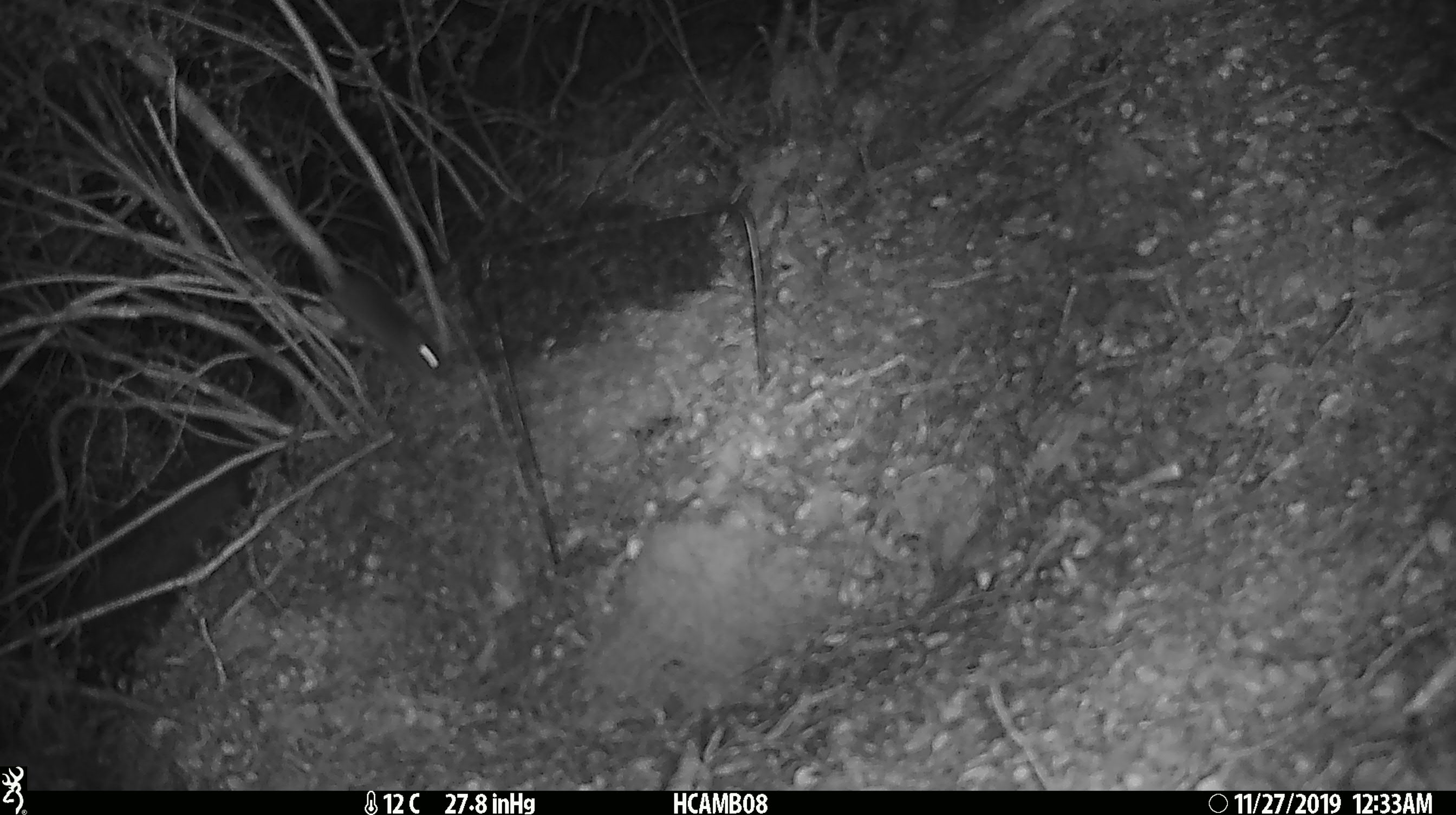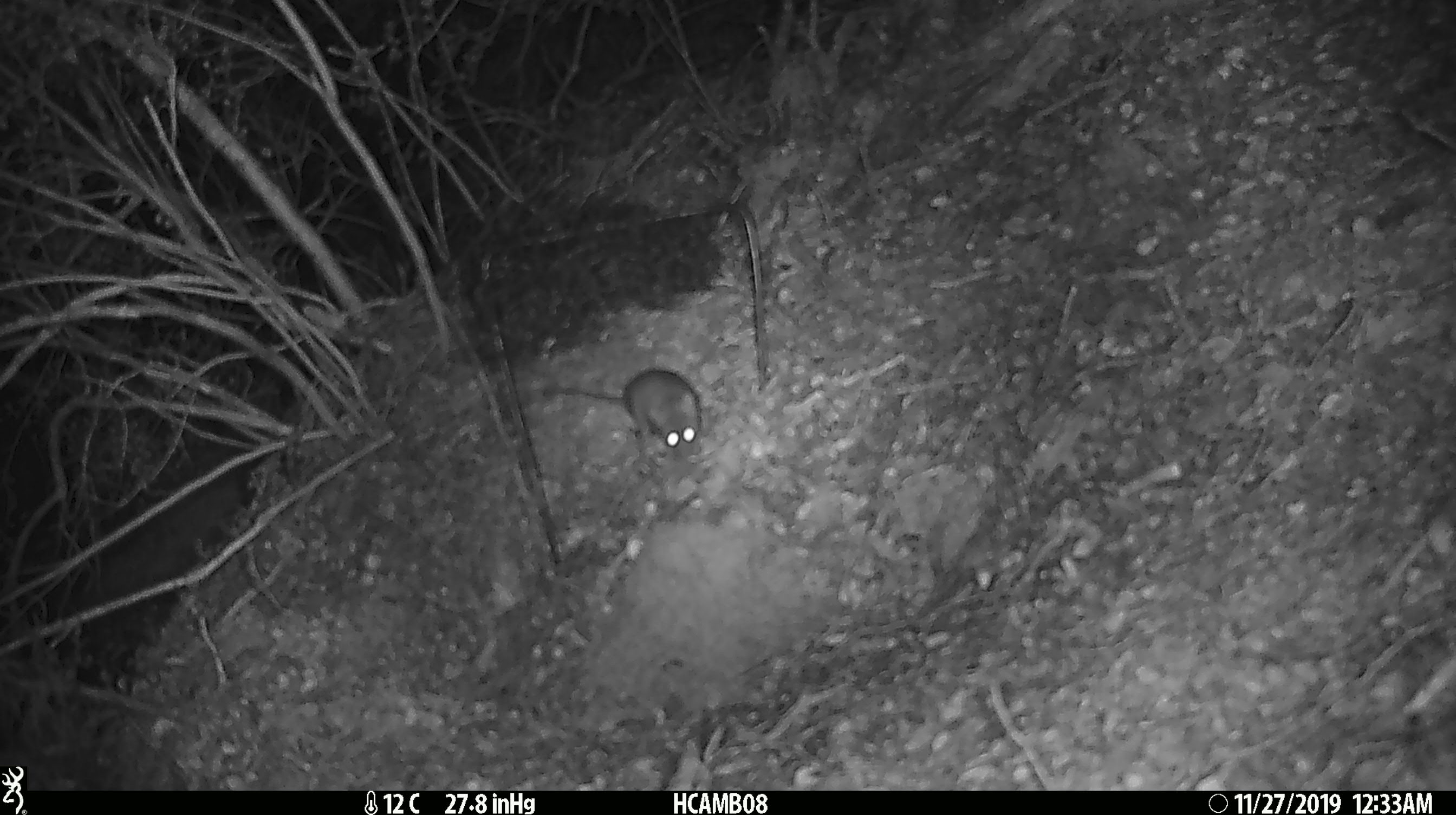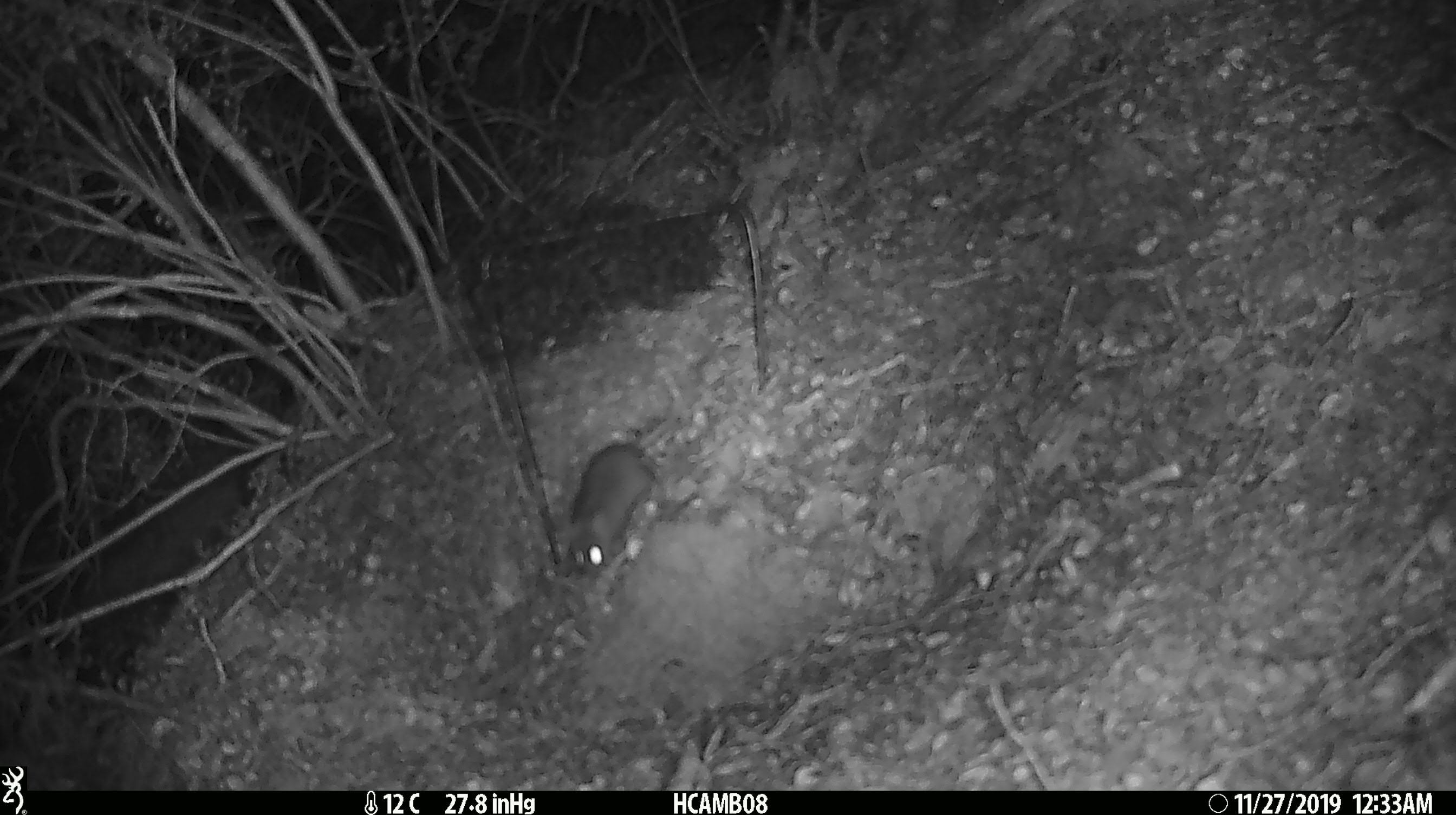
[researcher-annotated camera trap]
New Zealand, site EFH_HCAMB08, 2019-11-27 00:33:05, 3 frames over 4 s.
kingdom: Animalia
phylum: Chordata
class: Mammalia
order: Rodentia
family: Muridae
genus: Mus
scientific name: Mus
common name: mouse